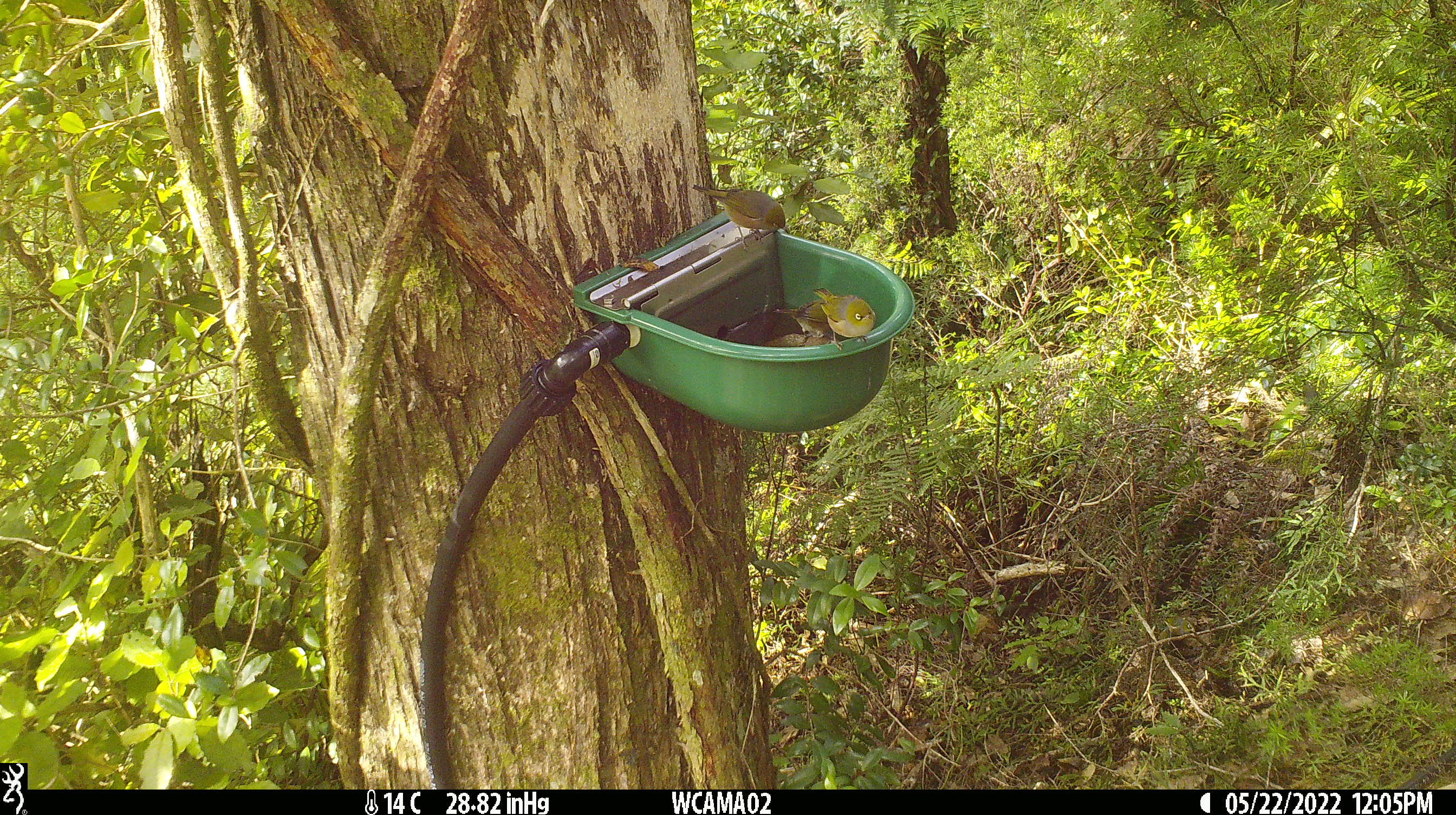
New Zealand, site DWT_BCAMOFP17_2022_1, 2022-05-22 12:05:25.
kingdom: Animalia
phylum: Chordata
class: Aves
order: Passeriformes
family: Zosteropidae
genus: Zosterops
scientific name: Zosterops lateralis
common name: silvereye